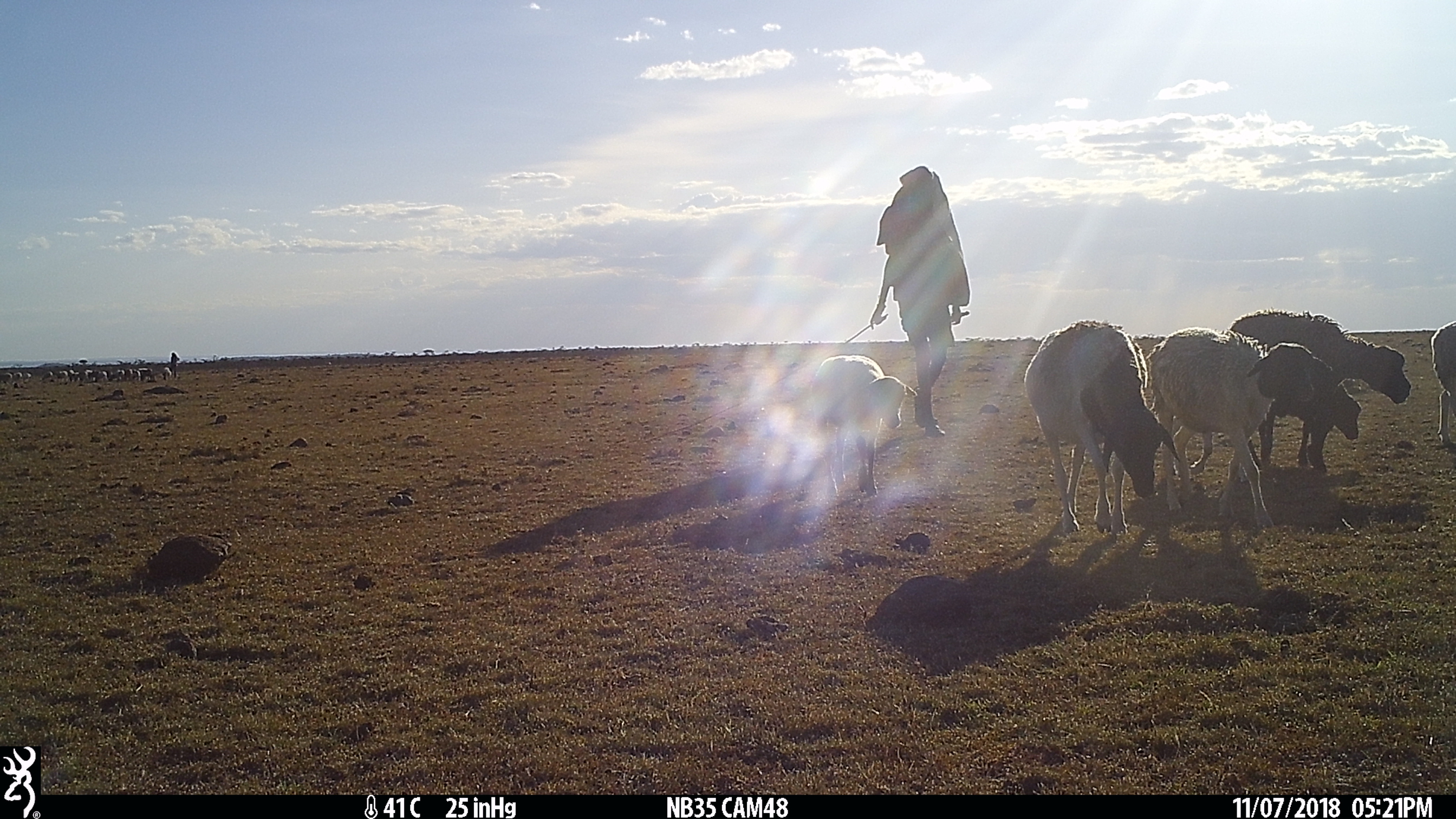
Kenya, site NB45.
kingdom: Animalia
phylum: Chordata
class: Mammalia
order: Artiodactyla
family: Bovidae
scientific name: Bovidae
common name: sheep or goat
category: shoat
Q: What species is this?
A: Shoat (sheep or goat) (Bovidae).